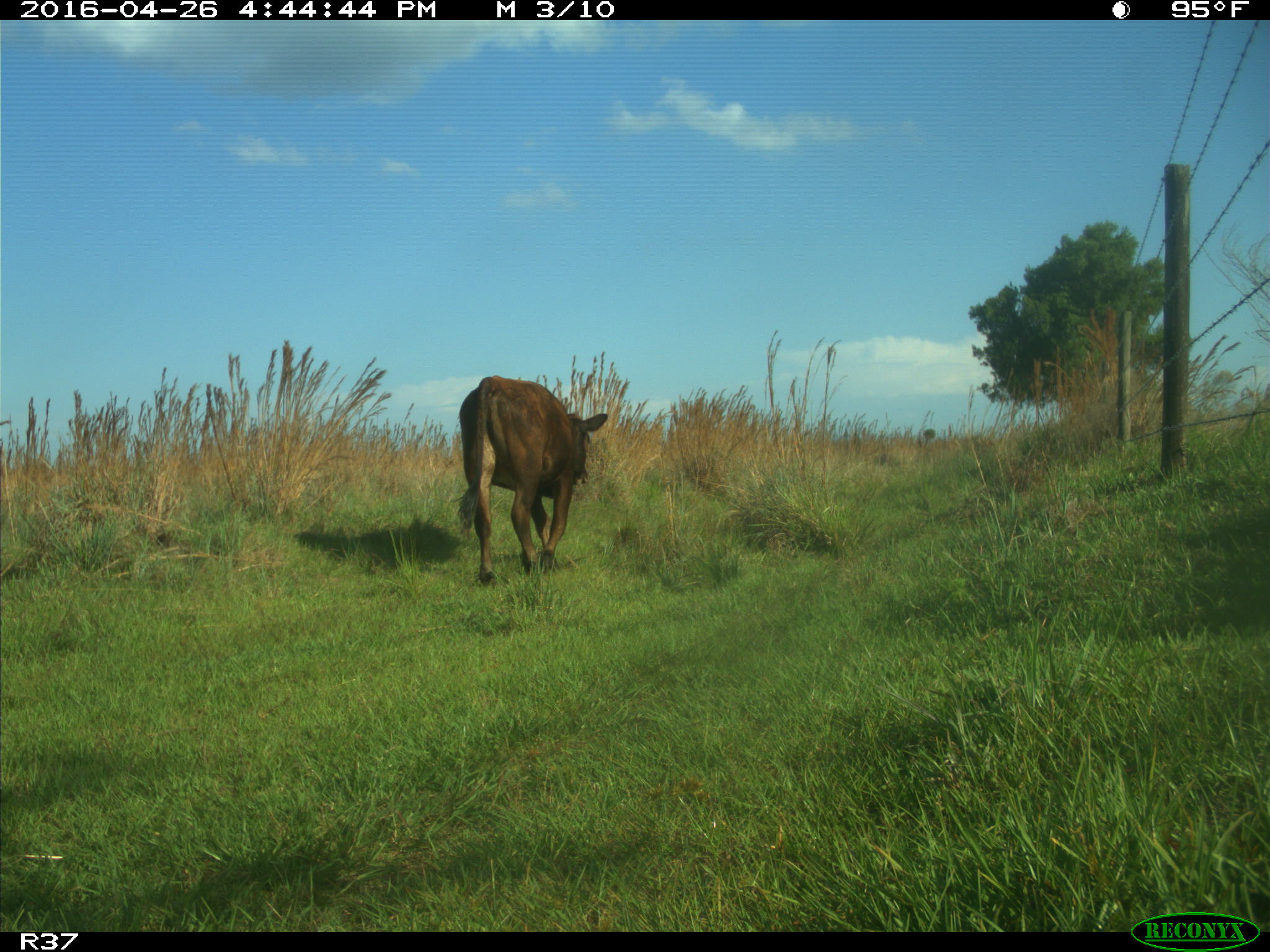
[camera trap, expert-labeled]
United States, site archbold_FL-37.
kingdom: Animalia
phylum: Chordata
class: Mammalia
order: Artiodactyla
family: Bovidae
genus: Bos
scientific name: Bos taurus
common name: domestic cow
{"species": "Bos taurus (domestic cow)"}